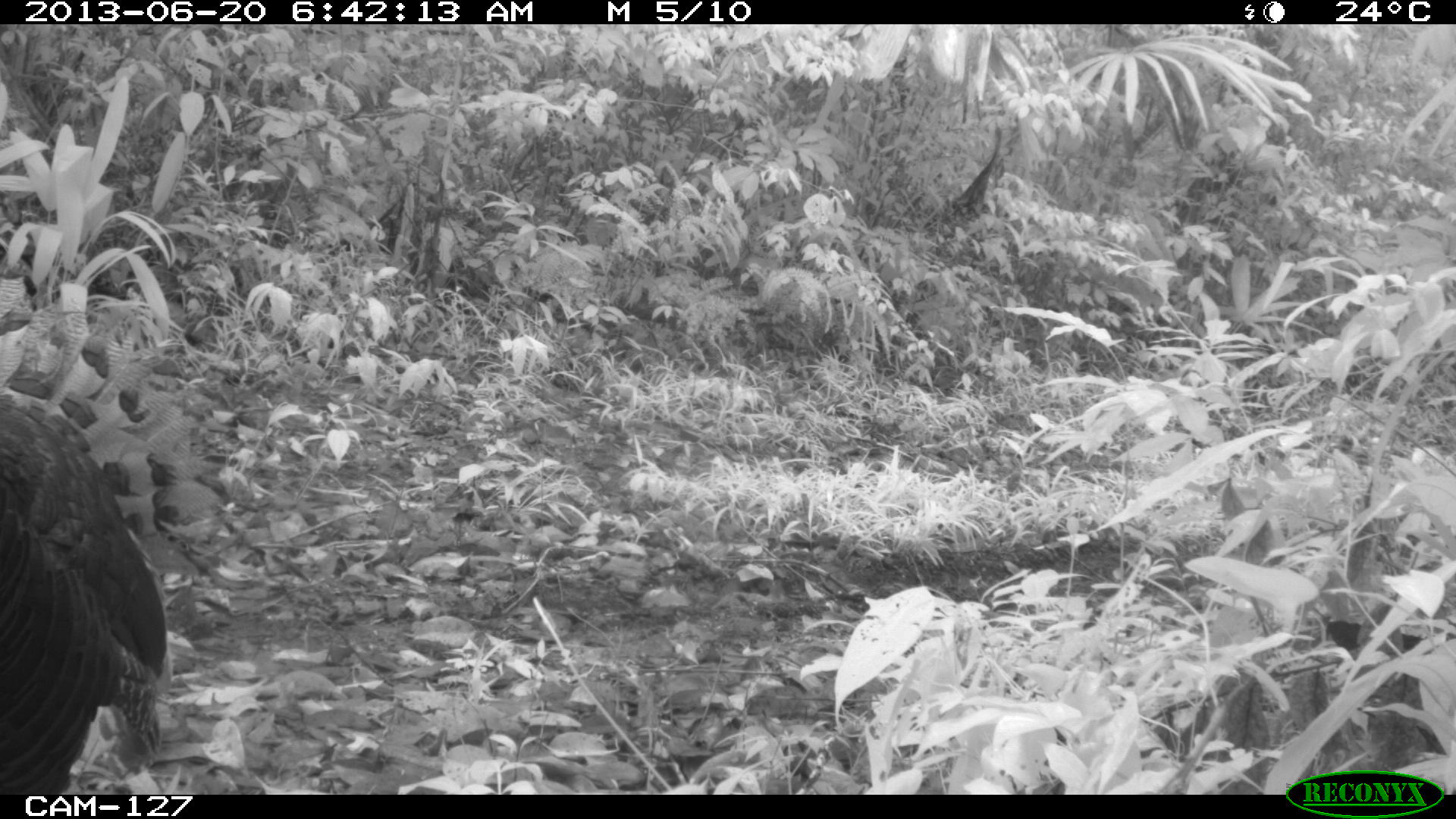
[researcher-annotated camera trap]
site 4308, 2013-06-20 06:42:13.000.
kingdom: Animalia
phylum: Chordata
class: Aves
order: Galliformes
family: Phasianidae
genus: Meleagris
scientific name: Meleagris ocellata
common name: ocellated turkey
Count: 1.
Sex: female.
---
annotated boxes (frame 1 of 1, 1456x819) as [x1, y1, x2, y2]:
meleagris ocellata: [0, 262, 232, 794]